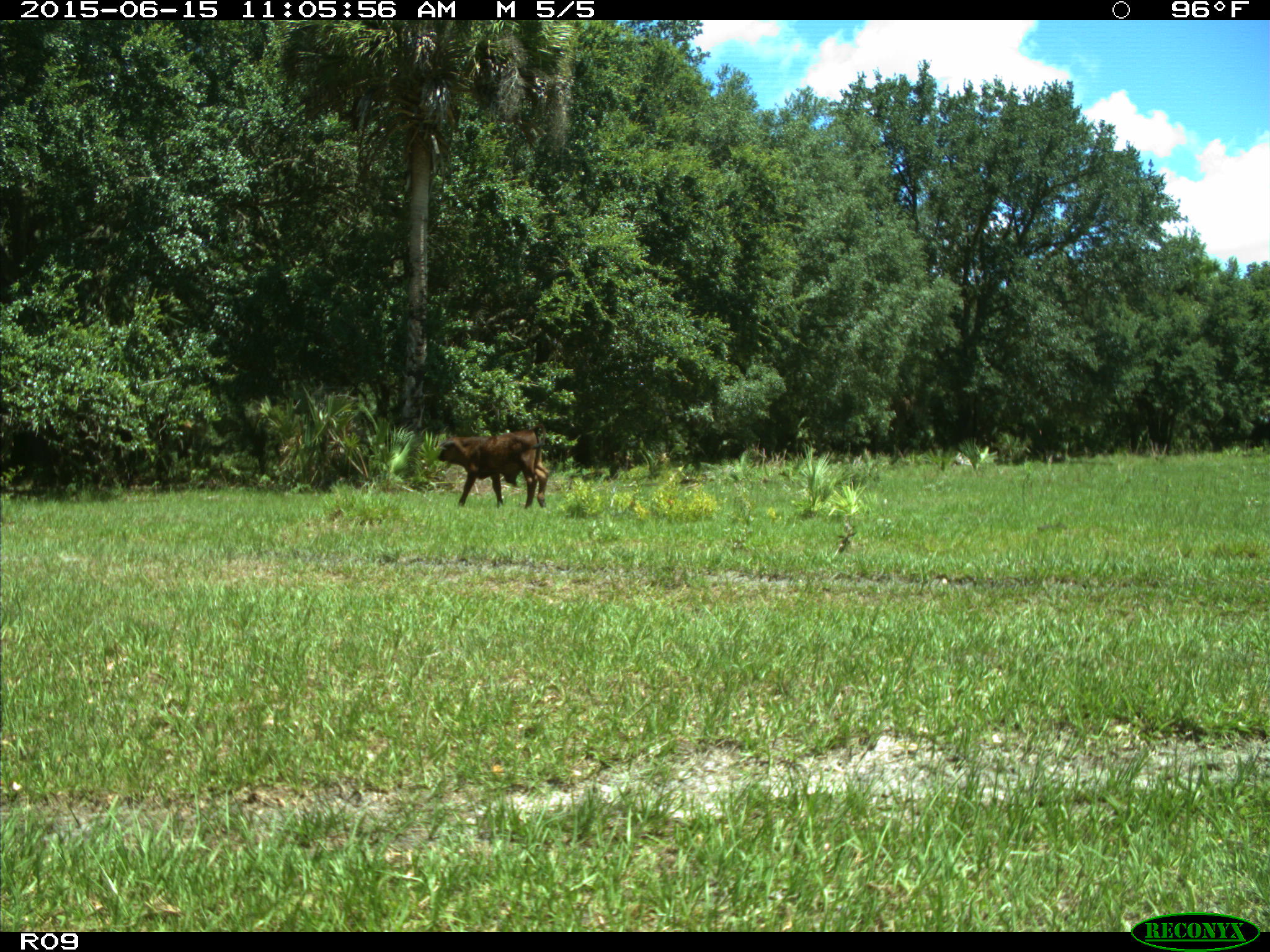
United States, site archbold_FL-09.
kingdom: Animalia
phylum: Chordata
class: Mammalia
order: Artiodactyla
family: Bovidae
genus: Bos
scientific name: Bos taurus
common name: domestic cow